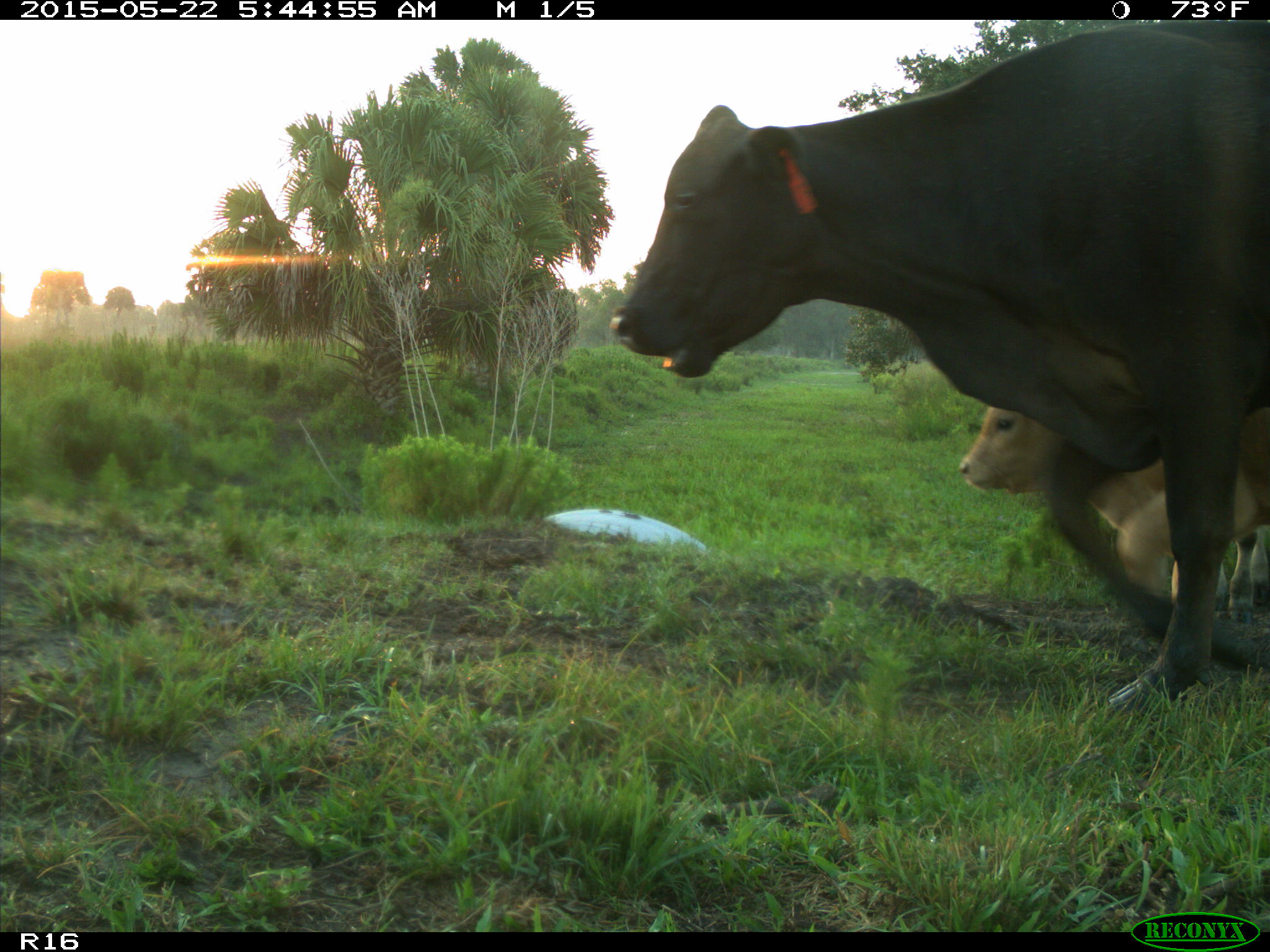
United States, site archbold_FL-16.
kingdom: Animalia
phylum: Chordata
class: Mammalia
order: Artiodactyla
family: Bovidae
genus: Bos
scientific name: Bos taurus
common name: domestic cow